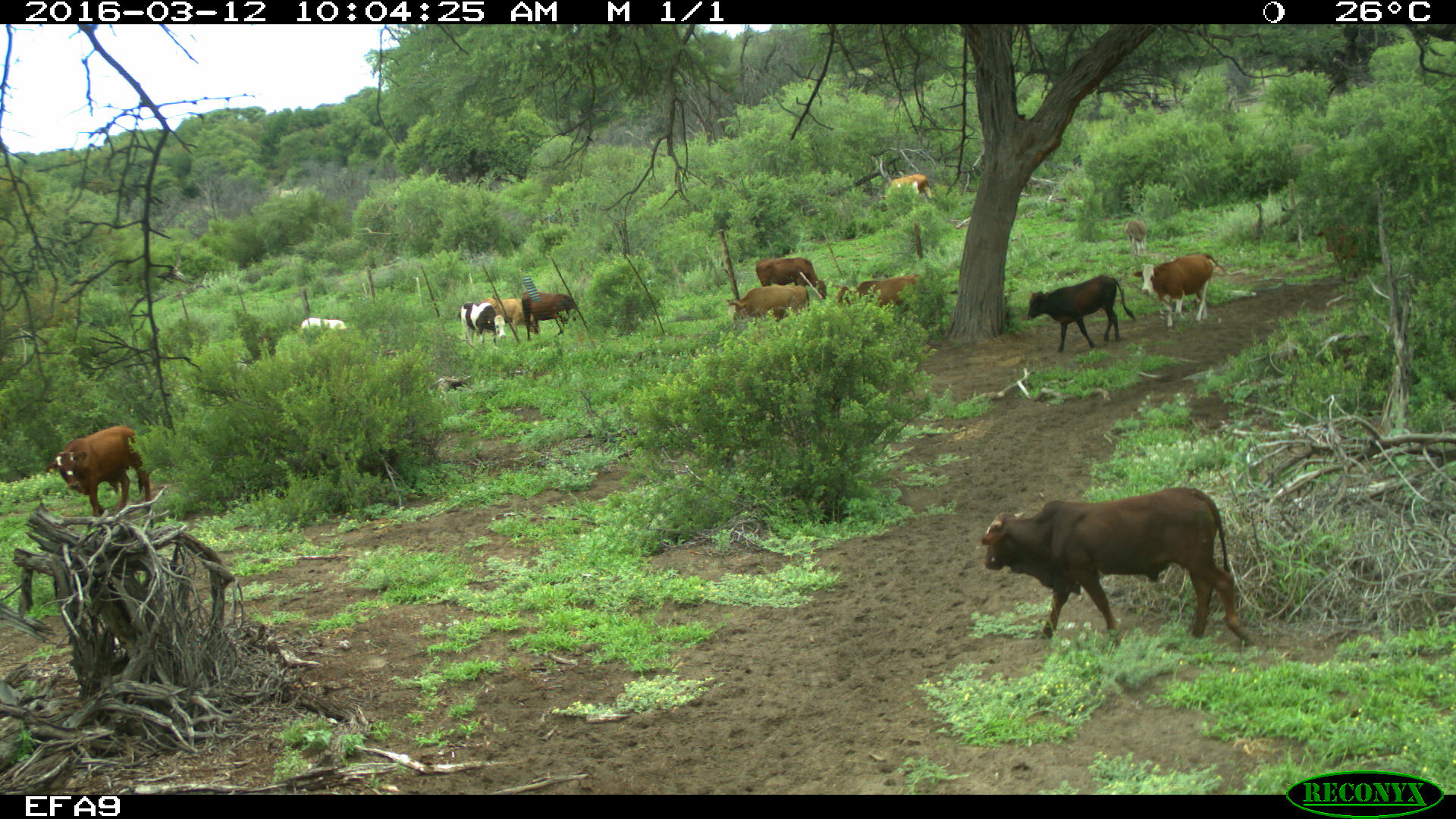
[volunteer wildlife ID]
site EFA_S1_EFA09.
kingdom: Animalia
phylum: Chordata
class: Mammalia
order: Artiodactyla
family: Bovidae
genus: Bos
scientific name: Bos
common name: cattle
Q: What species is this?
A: Cattle (Bos).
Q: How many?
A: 11-50.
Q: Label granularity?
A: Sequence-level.